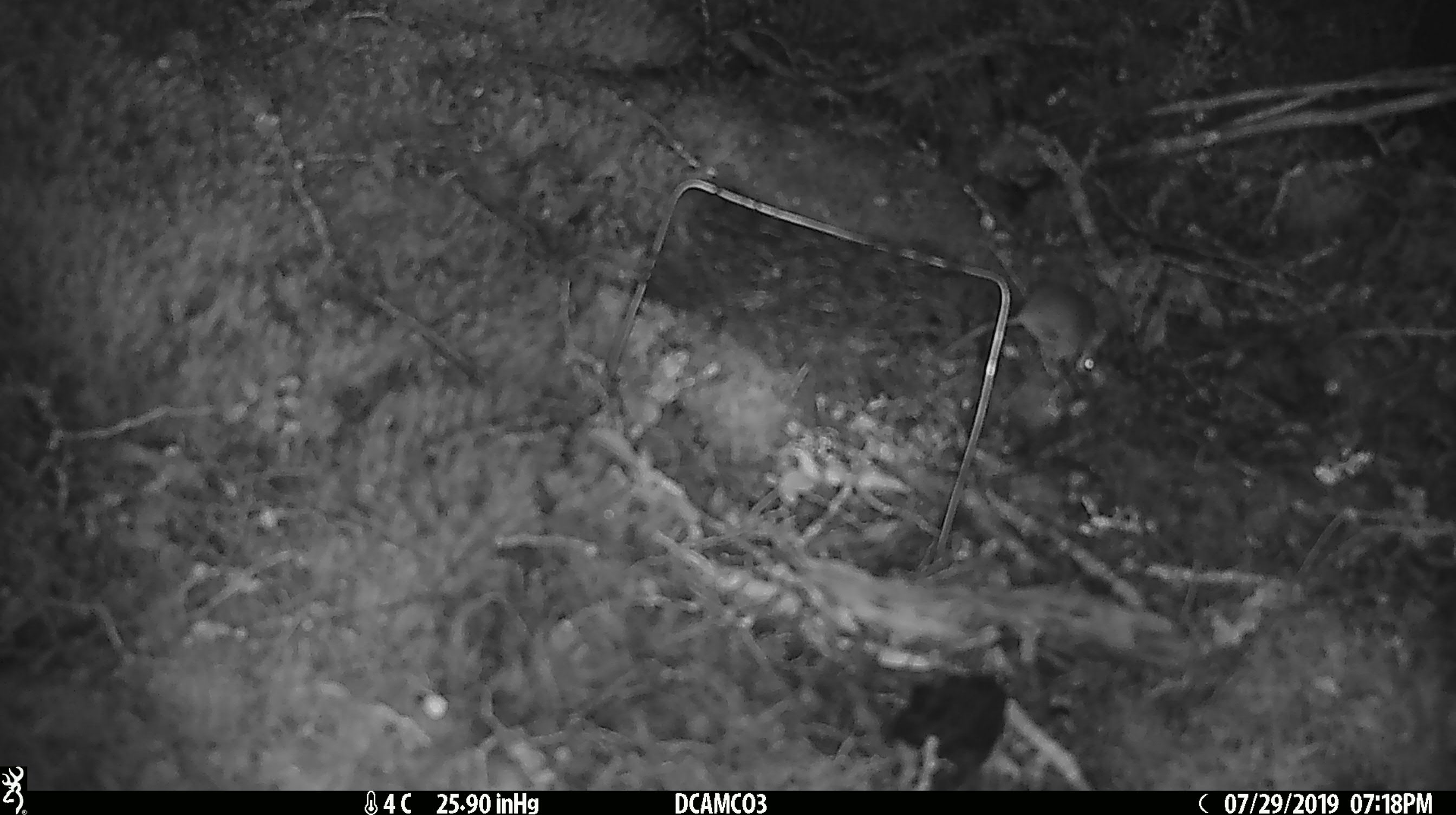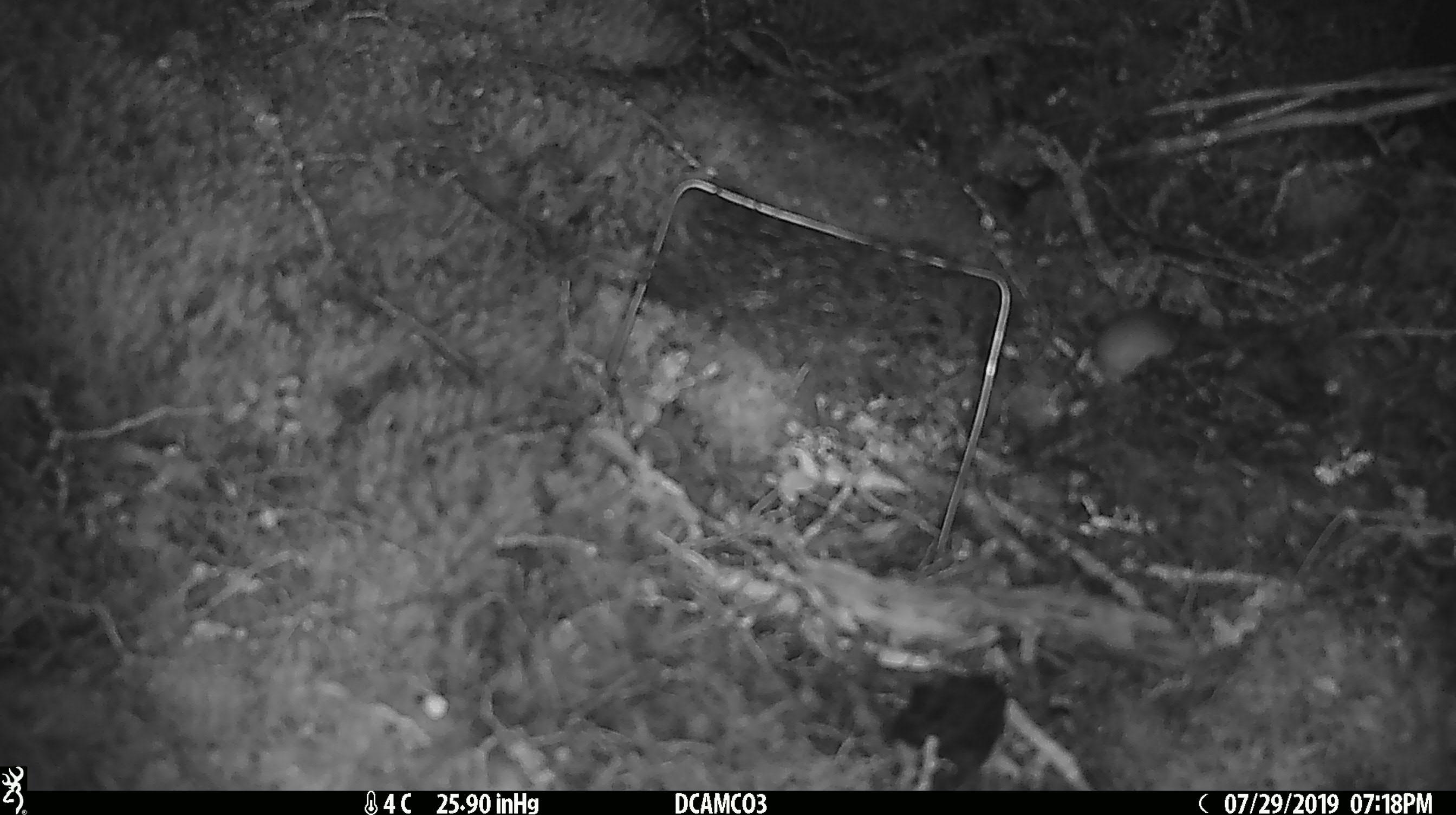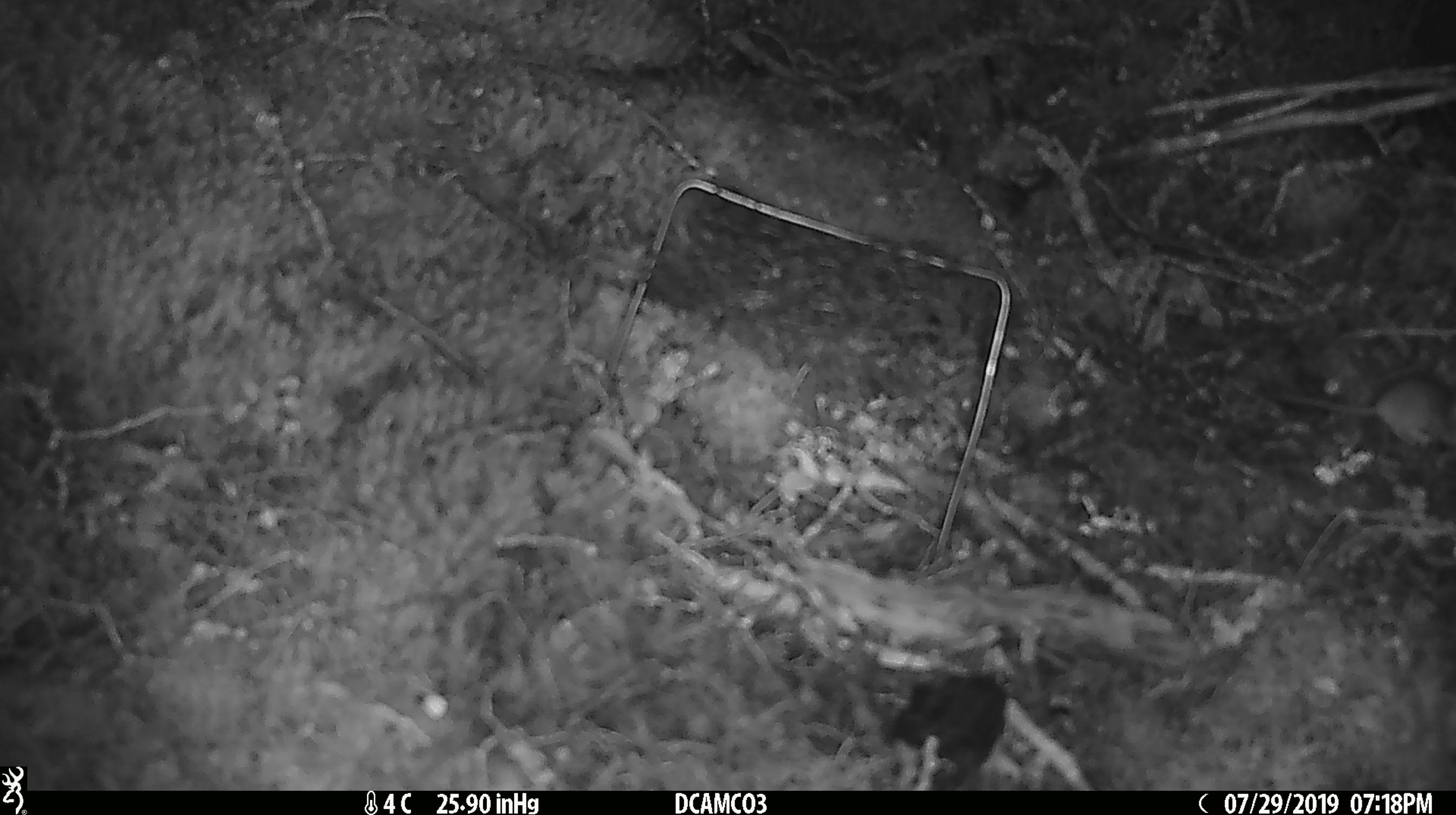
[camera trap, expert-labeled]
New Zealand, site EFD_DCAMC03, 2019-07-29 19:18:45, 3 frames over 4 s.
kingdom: Animalia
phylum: Chordata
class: Mammalia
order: Rodentia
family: Muridae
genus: Mus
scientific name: Mus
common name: mouse